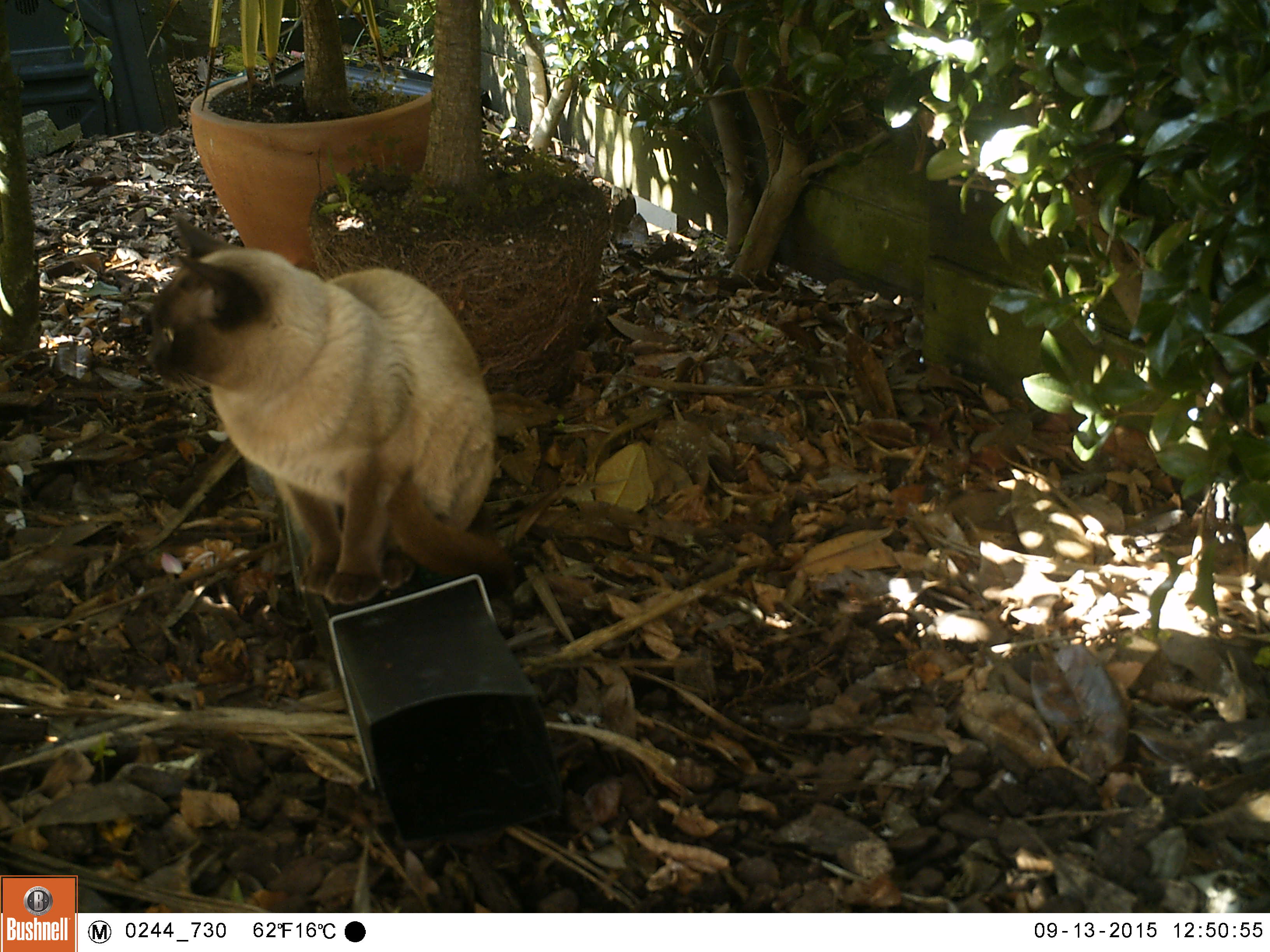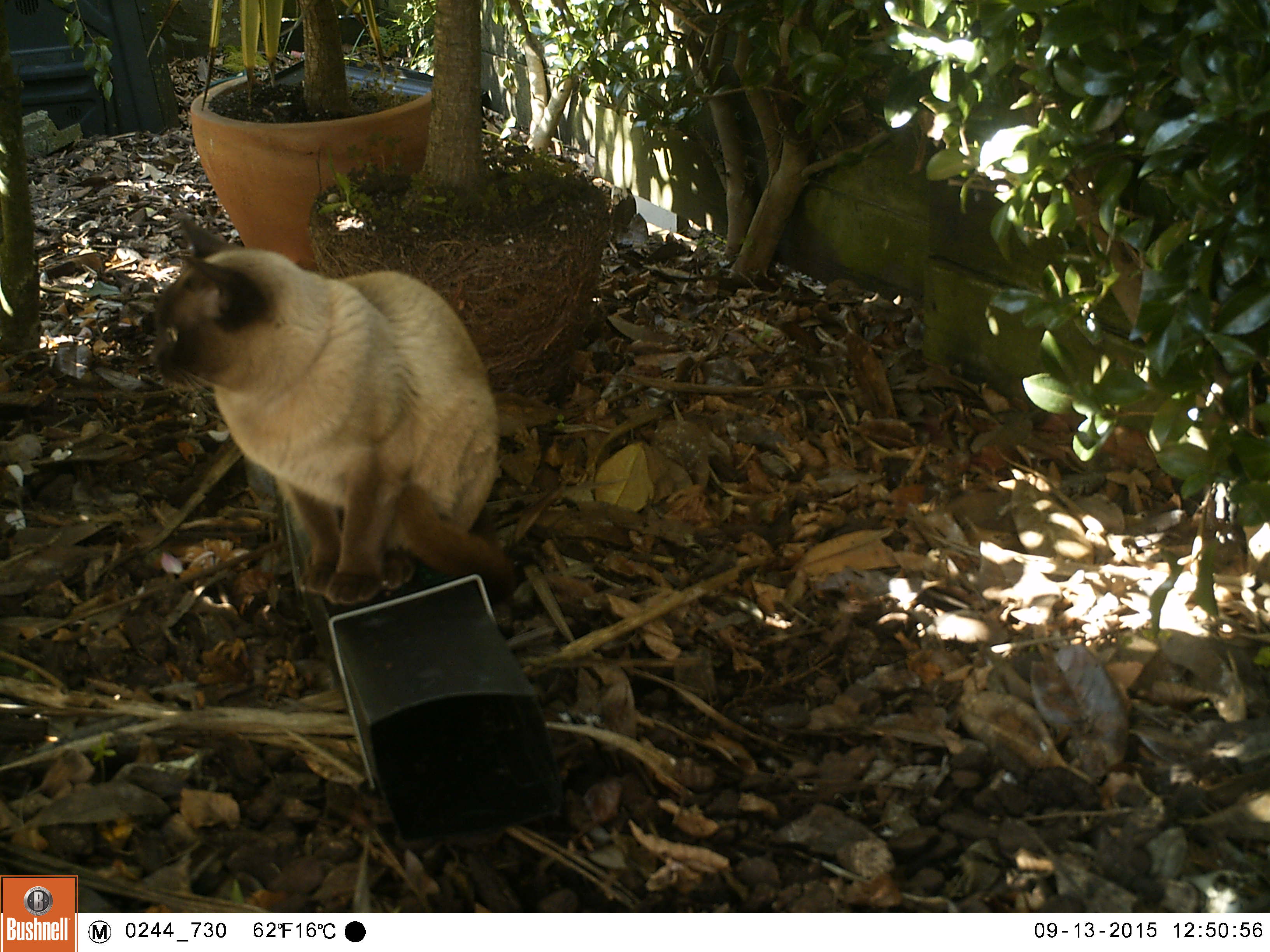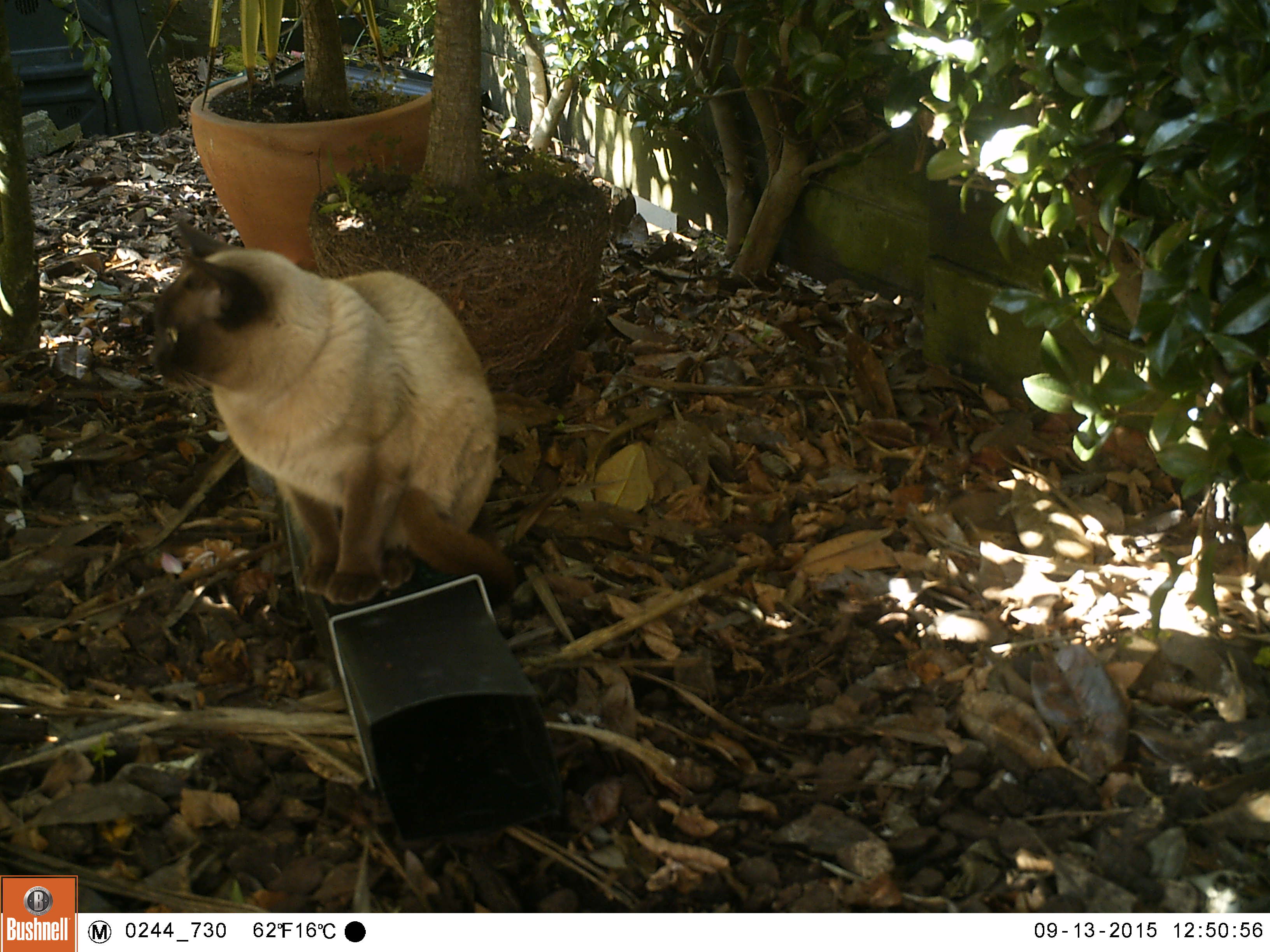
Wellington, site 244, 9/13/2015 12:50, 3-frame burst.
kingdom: Animalia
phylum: Chordata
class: Mammalia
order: Carnivora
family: Felidae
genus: Felis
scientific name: Felis catus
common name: cat